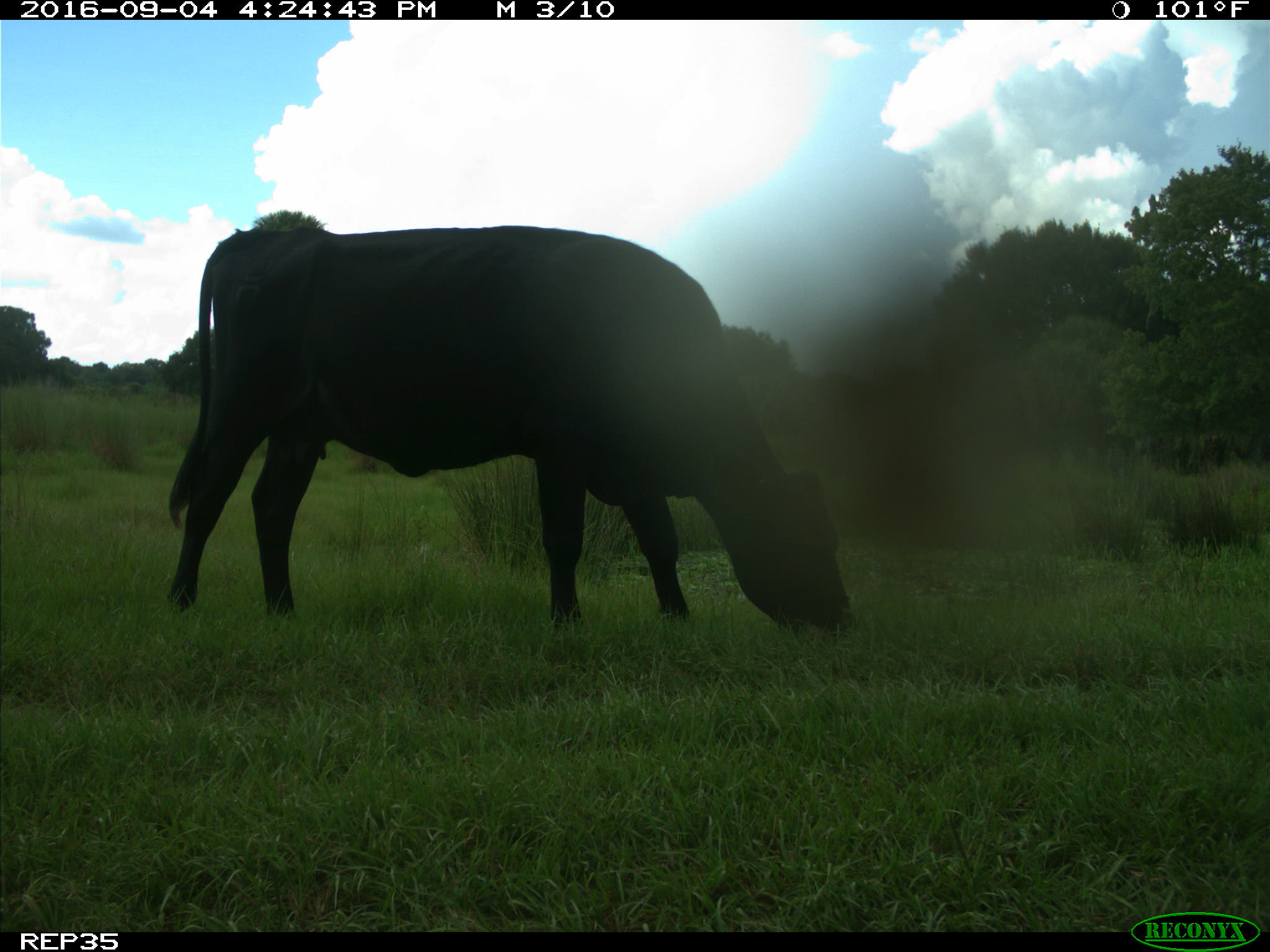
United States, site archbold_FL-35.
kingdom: Animalia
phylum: Chordata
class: Mammalia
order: Artiodactyla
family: Bovidae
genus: Bos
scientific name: Bos taurus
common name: domestic cow